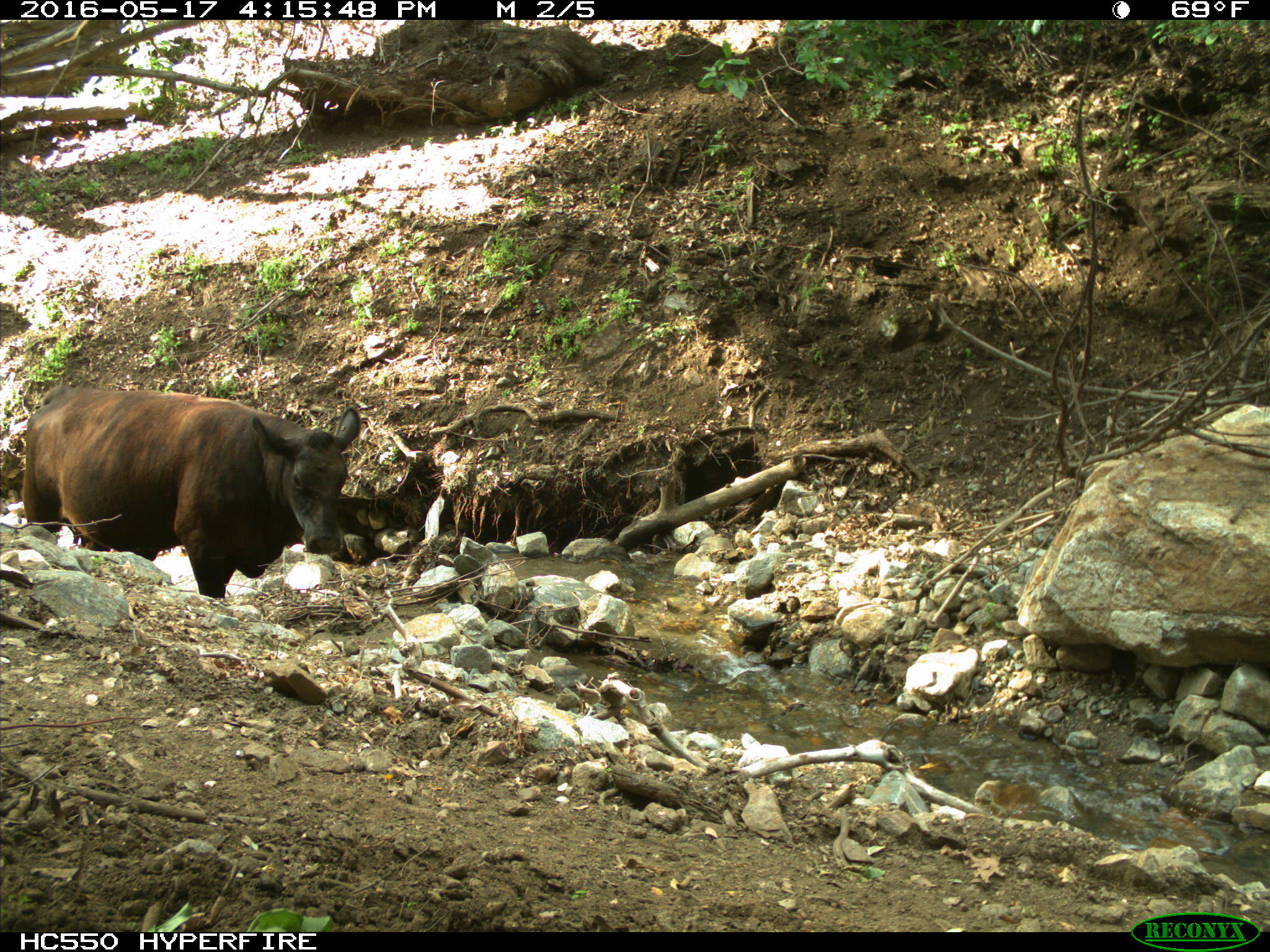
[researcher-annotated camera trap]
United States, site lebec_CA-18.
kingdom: Animalia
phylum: Chordata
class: Mammalia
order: Artiodactyla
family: Bovidae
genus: Bos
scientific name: Bos taurus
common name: domestic cow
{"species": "Bos taurus (domestic cow)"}